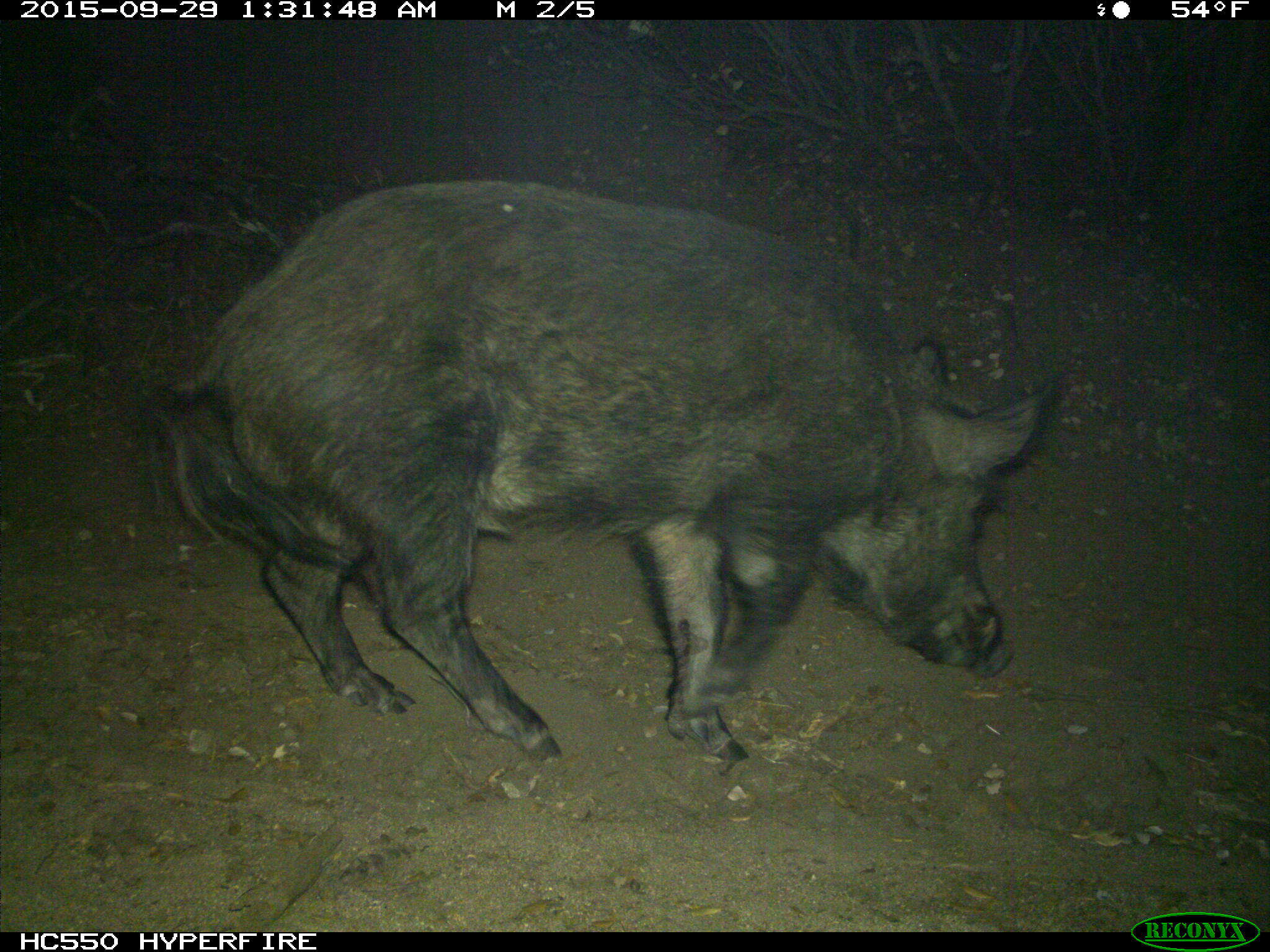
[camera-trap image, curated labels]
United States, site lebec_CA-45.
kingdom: Animalia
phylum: Chordata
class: Mammalia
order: Artiodactyla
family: Suidae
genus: Sus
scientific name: Sus scrofa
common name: wild boar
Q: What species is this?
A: Sus scrofa (wild boar).